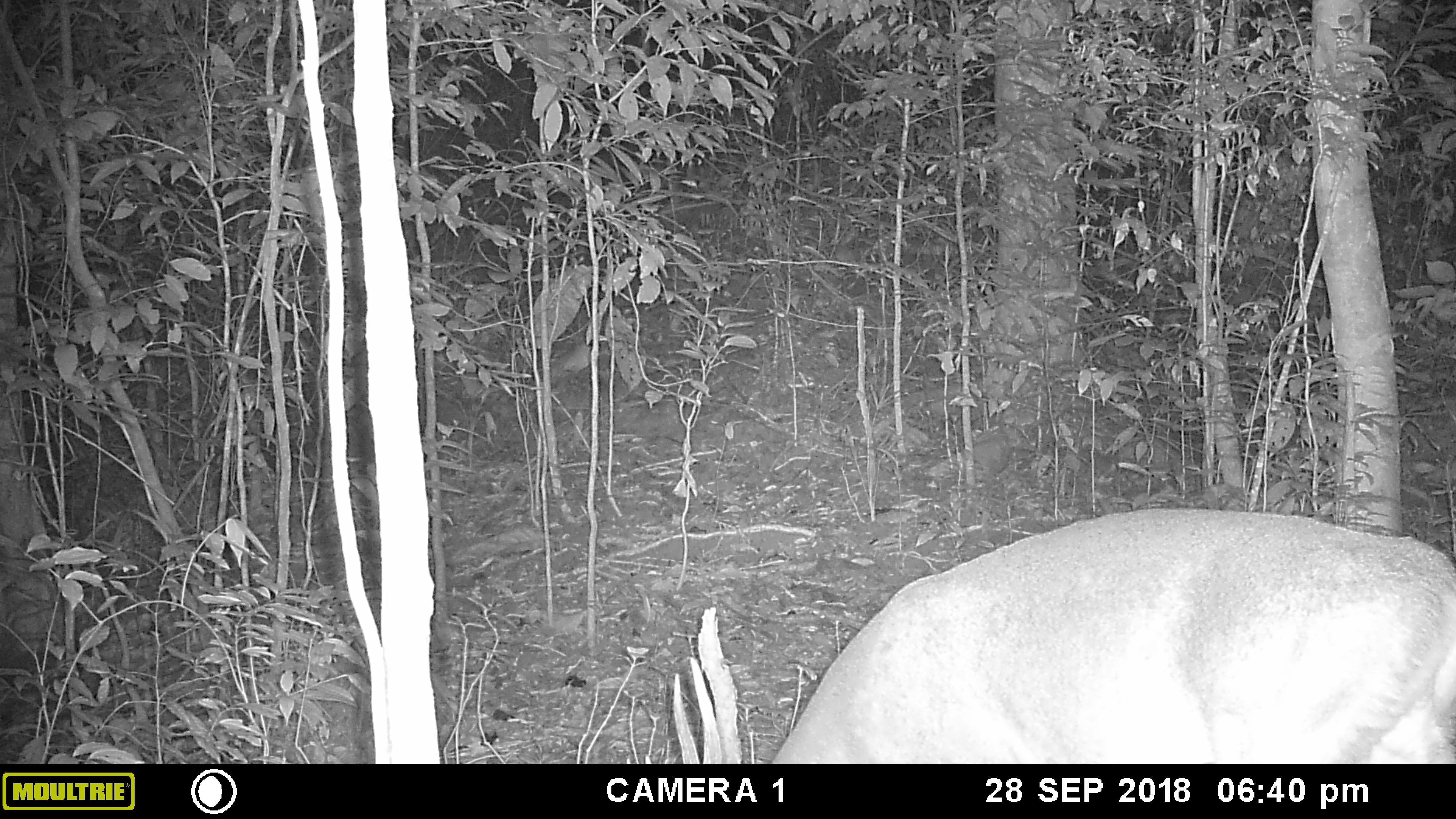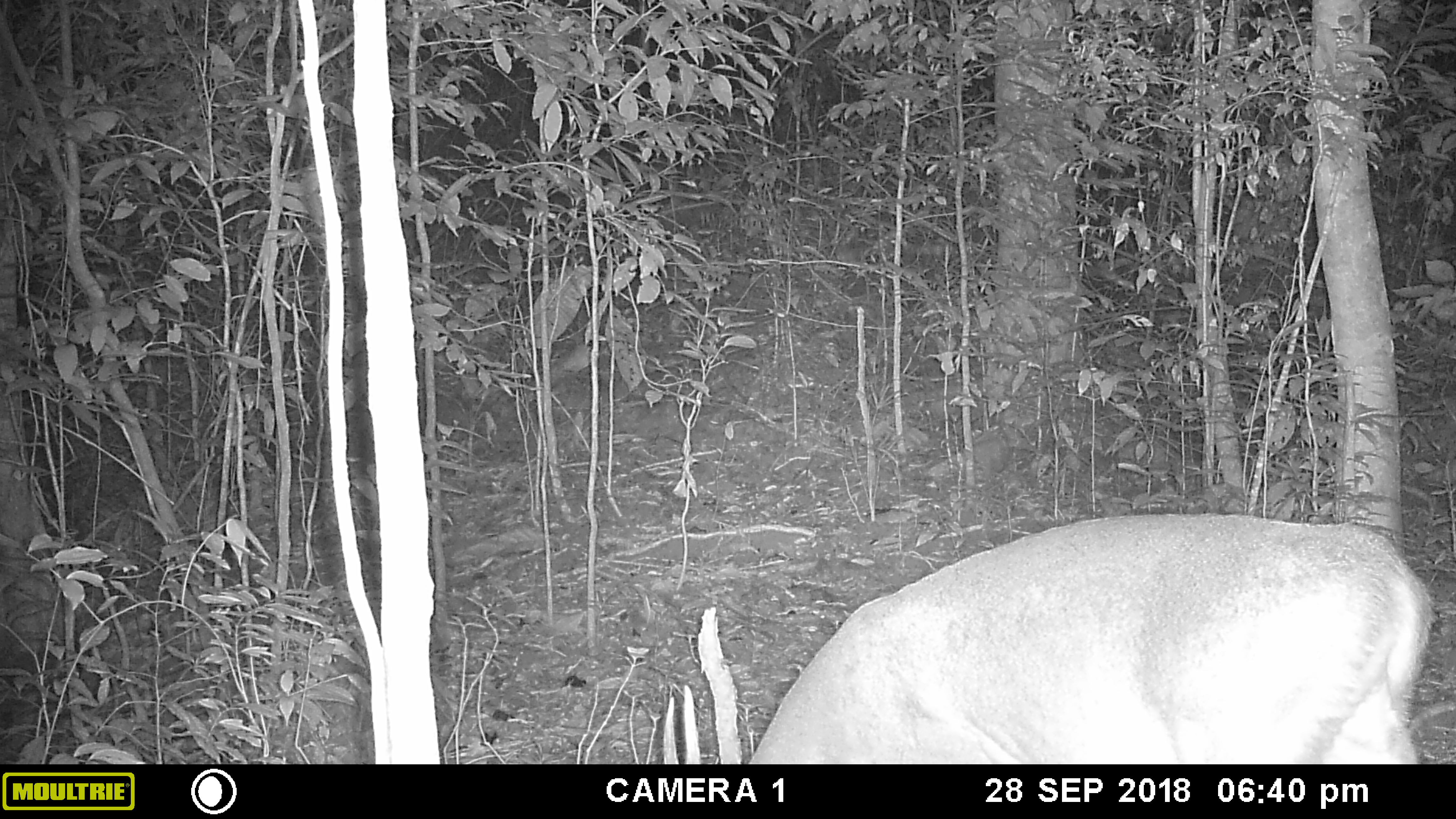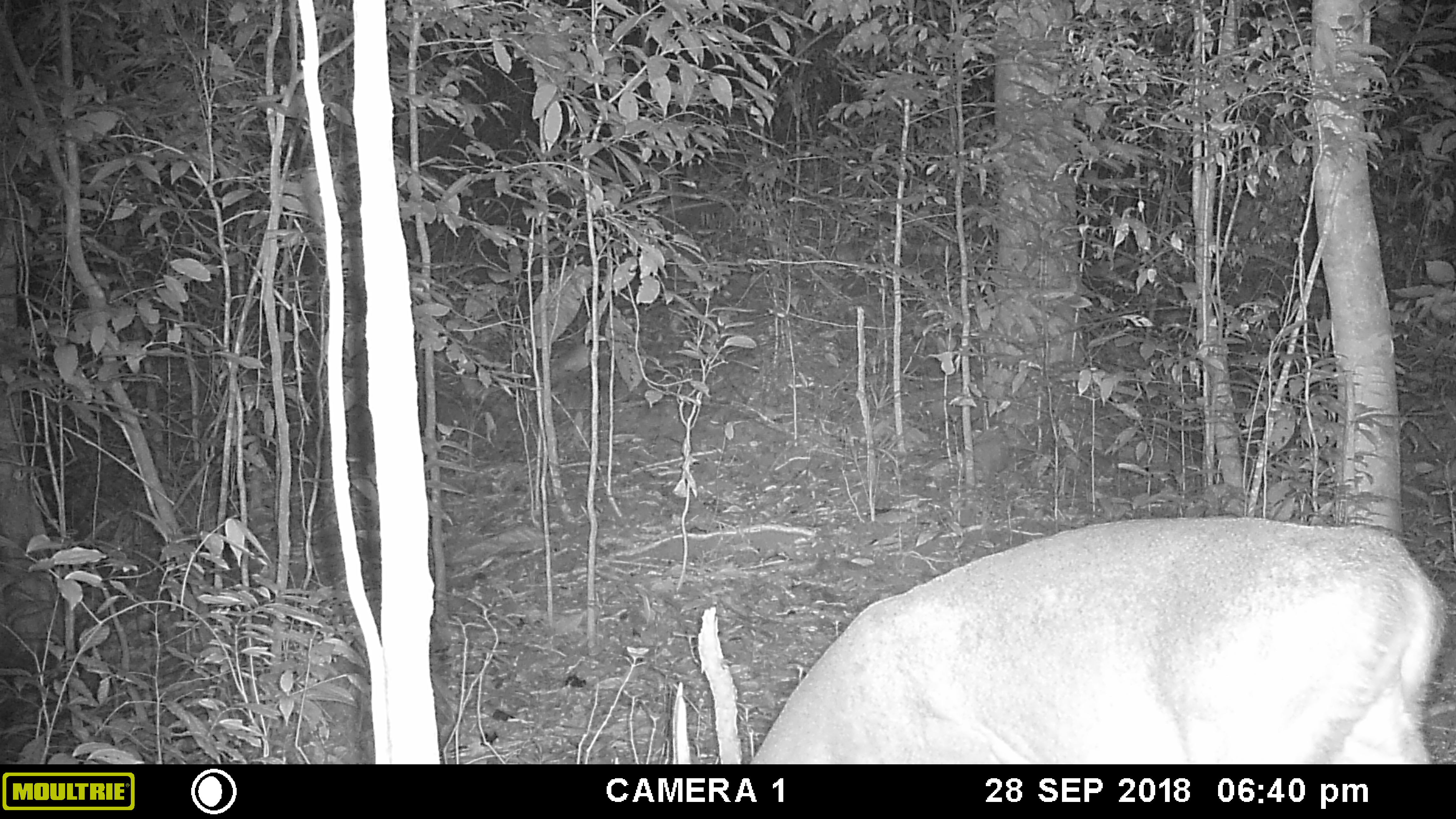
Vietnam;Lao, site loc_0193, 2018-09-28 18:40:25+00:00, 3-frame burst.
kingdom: Animalia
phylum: Chordata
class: Mammalia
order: Artiodactyla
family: Cervidae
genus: Muntiacus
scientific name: Muntiacus vuquangensis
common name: large-antlered muntjac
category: large antlered muntjac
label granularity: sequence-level